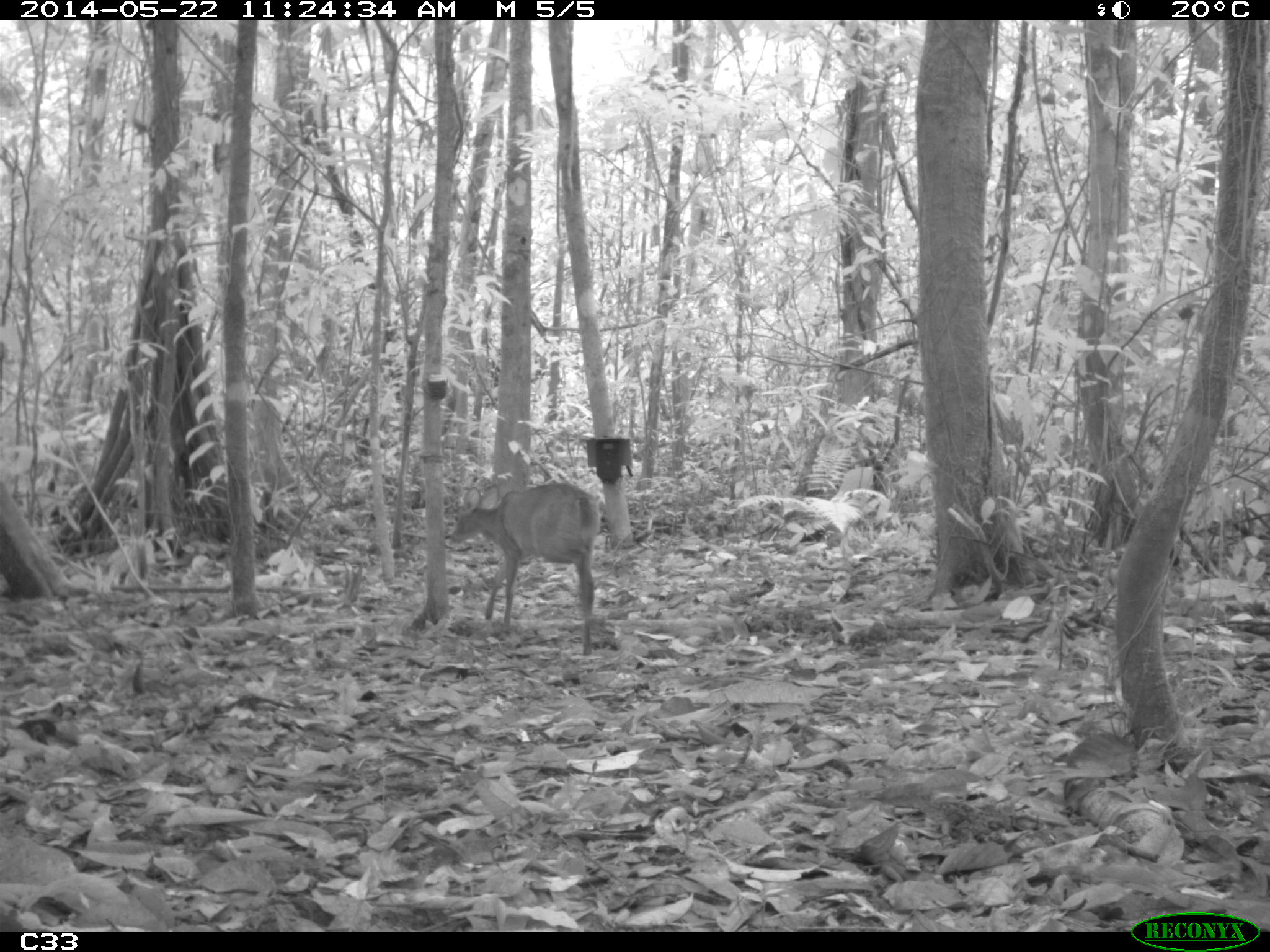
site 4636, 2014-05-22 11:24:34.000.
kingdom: Animalia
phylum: Chordata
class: Mammalia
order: Artiodactyla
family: Cervidae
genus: Mazama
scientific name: Mazama gouazoubira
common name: gray brocket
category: mazama gouazaoubira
Mazama gouazaoubira (gray brocket) (Mazama gouazoubira), count 1, age juvenile.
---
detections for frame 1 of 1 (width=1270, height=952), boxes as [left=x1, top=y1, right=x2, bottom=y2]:
mazama gouazaoubira: [left=450, top=482, right=600, bottom=656]